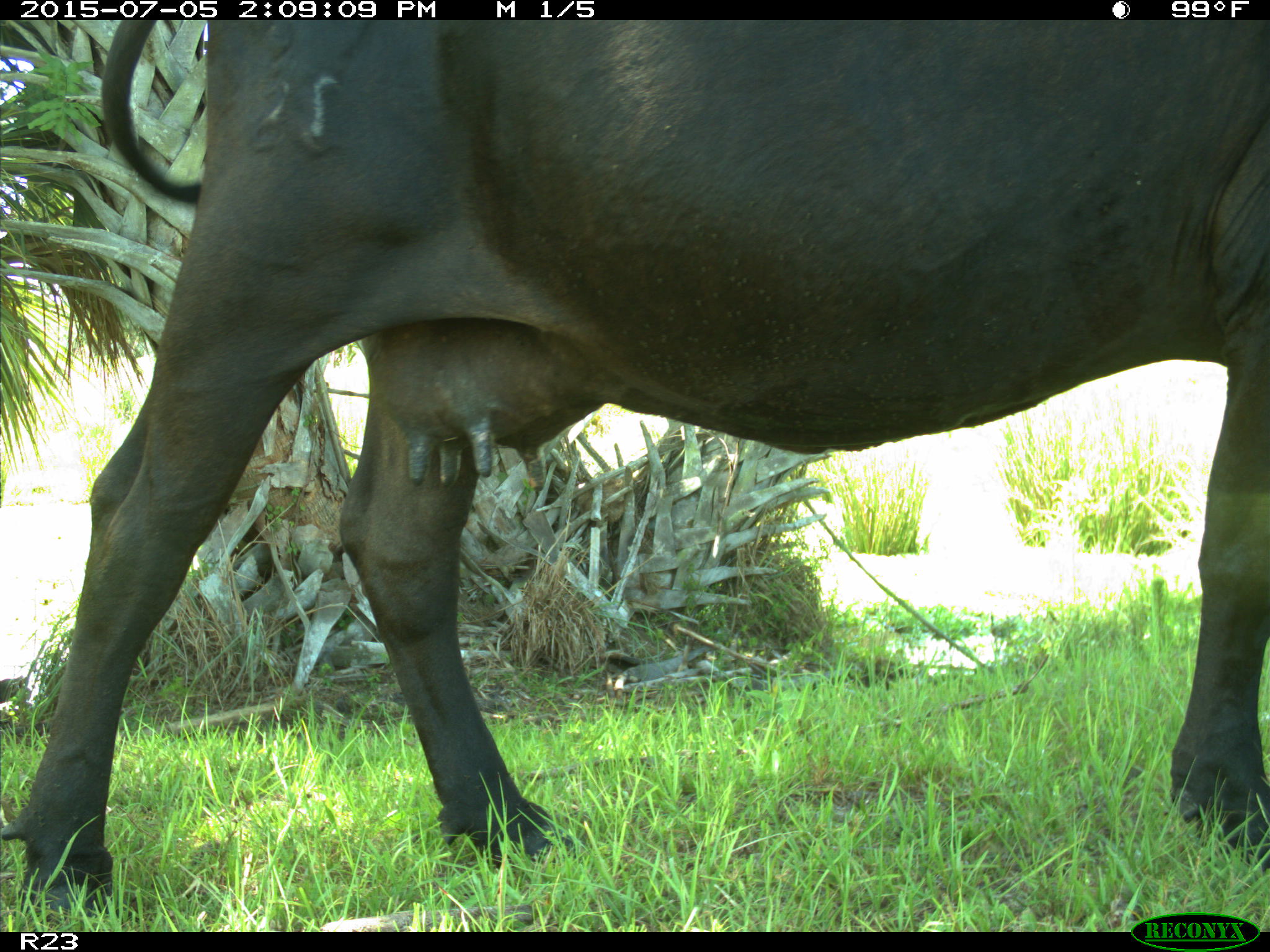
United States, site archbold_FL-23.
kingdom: Animalia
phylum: Chordata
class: Mammalia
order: Artiodactyla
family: Bovidae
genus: Bos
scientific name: Bos taurus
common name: domestic cow